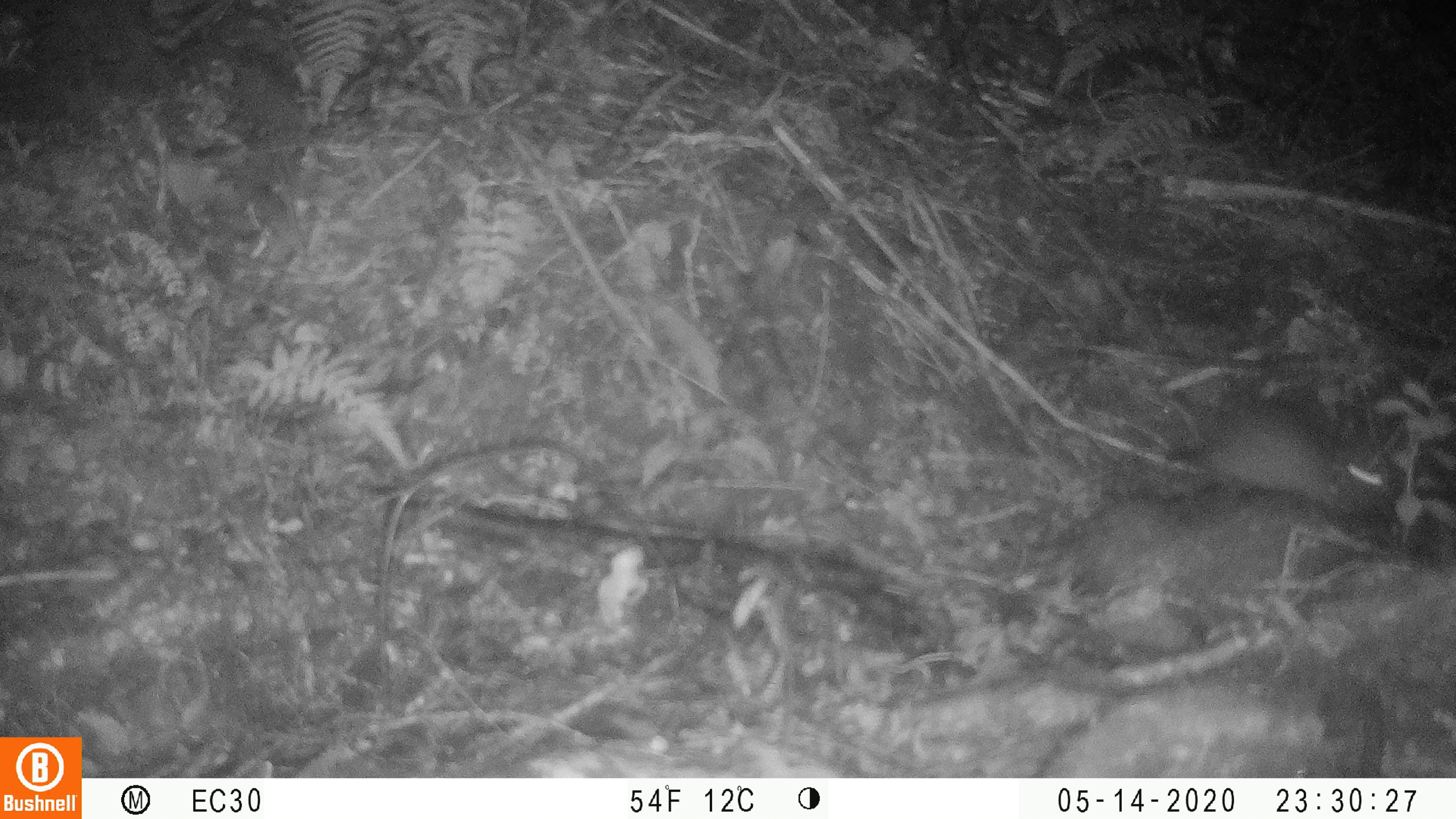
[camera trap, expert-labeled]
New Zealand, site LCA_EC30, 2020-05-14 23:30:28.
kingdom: Animalia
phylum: Chordata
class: Mammalia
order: Rodentia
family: Muridae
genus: Rattus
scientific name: Rattus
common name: rat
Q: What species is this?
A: Rat (Rattus).